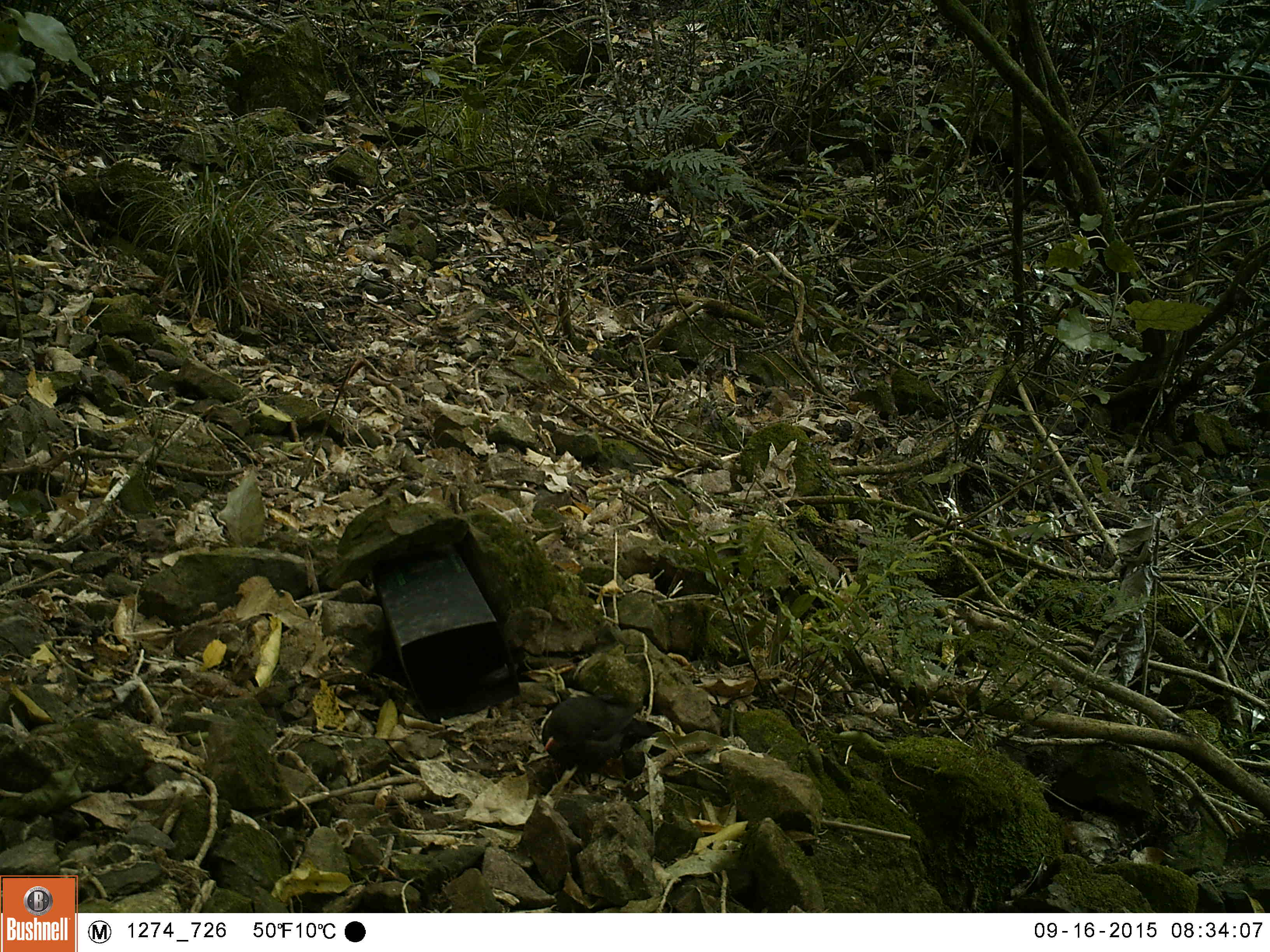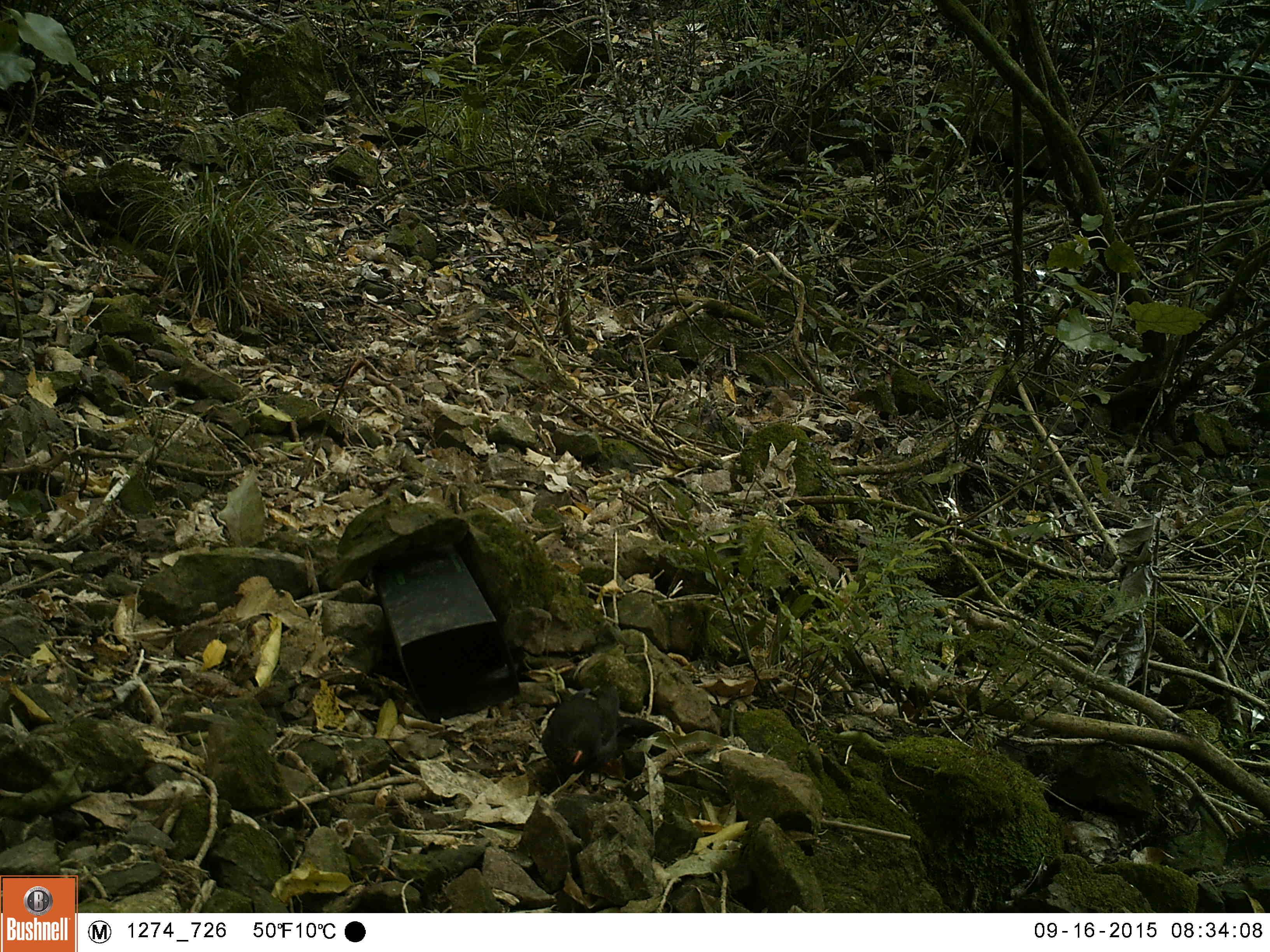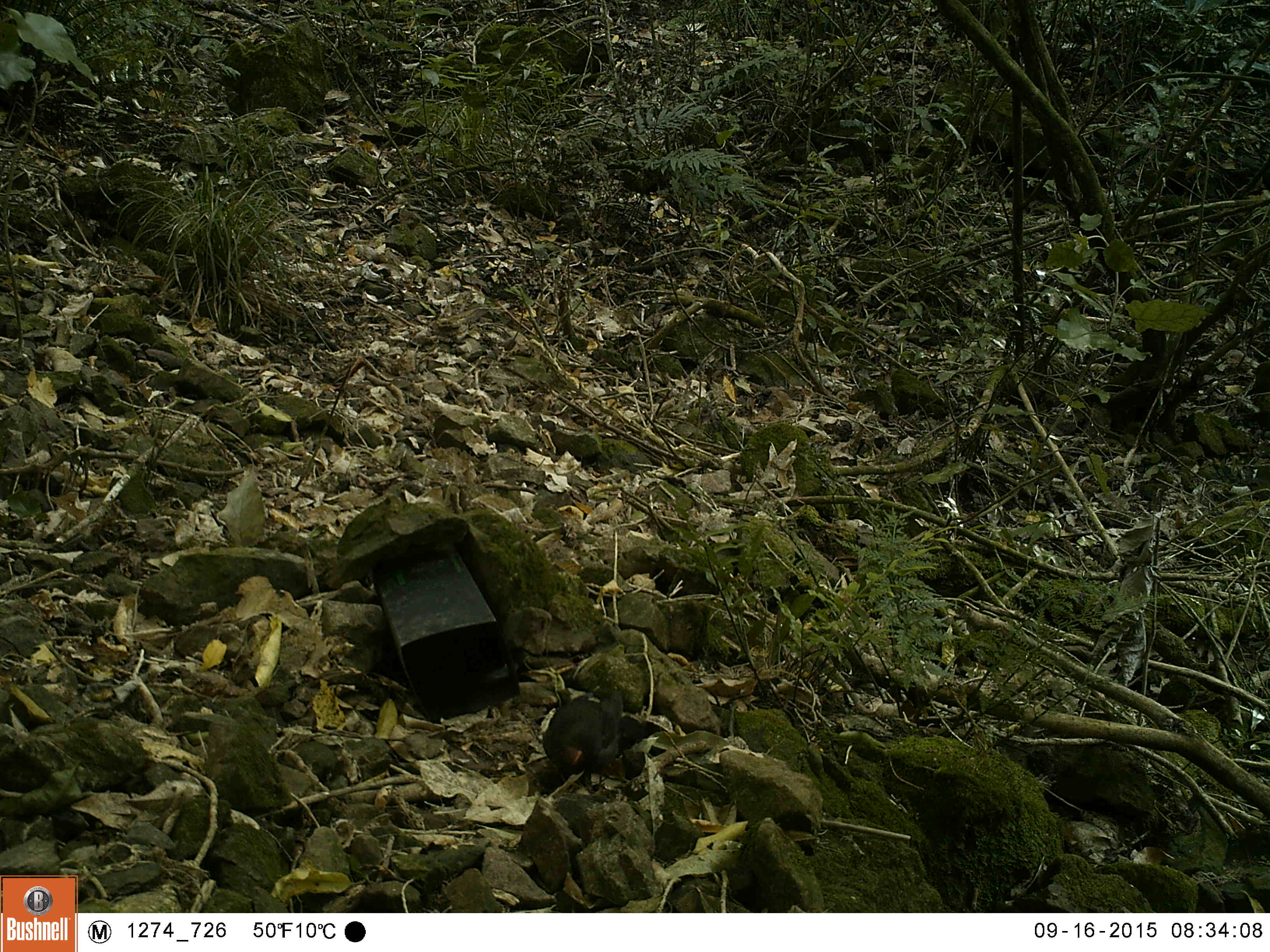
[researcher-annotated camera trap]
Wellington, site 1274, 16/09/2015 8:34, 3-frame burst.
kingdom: Animalia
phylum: Chordata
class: Aves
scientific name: Aves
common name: bird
Bird (Aves).